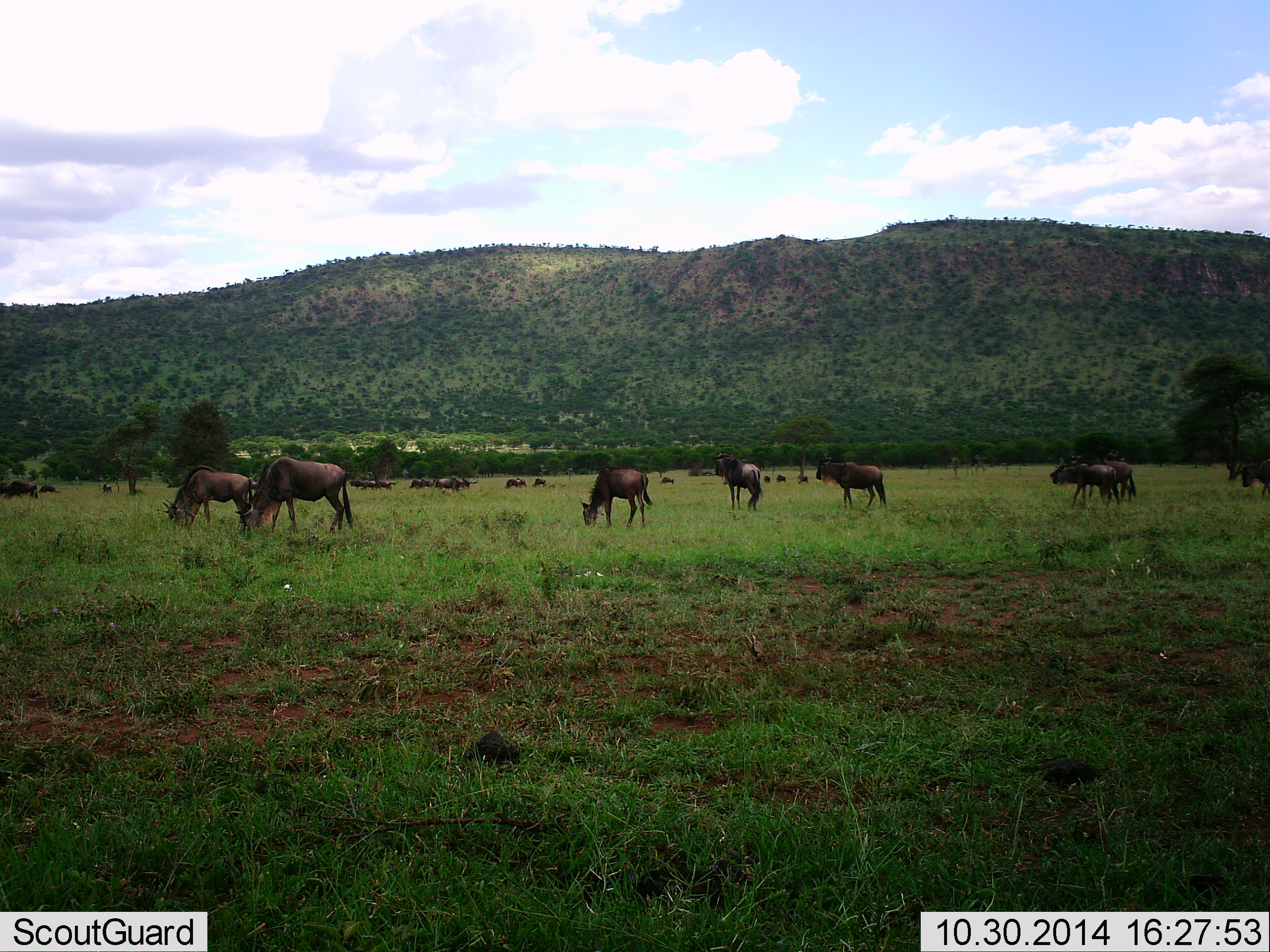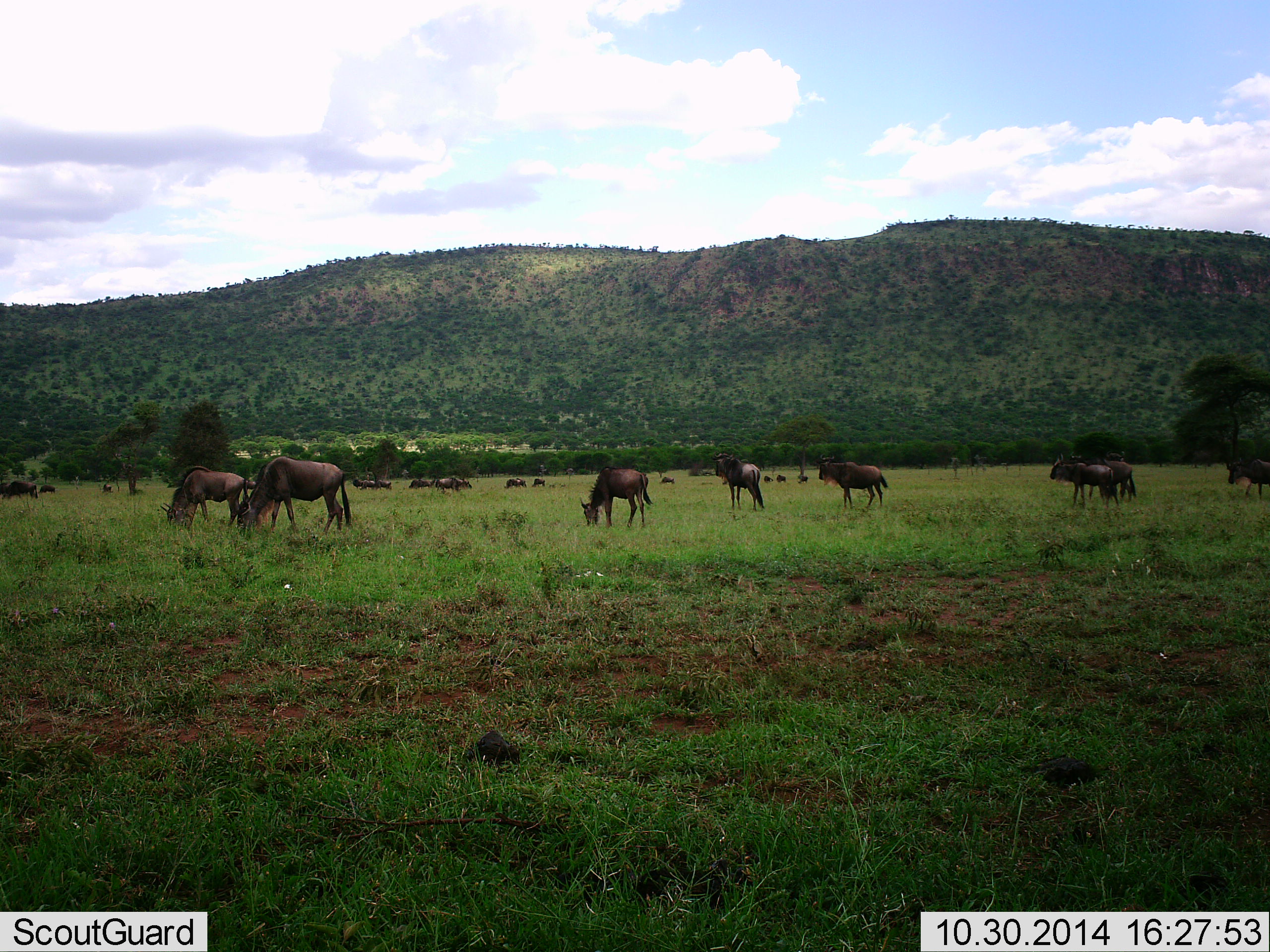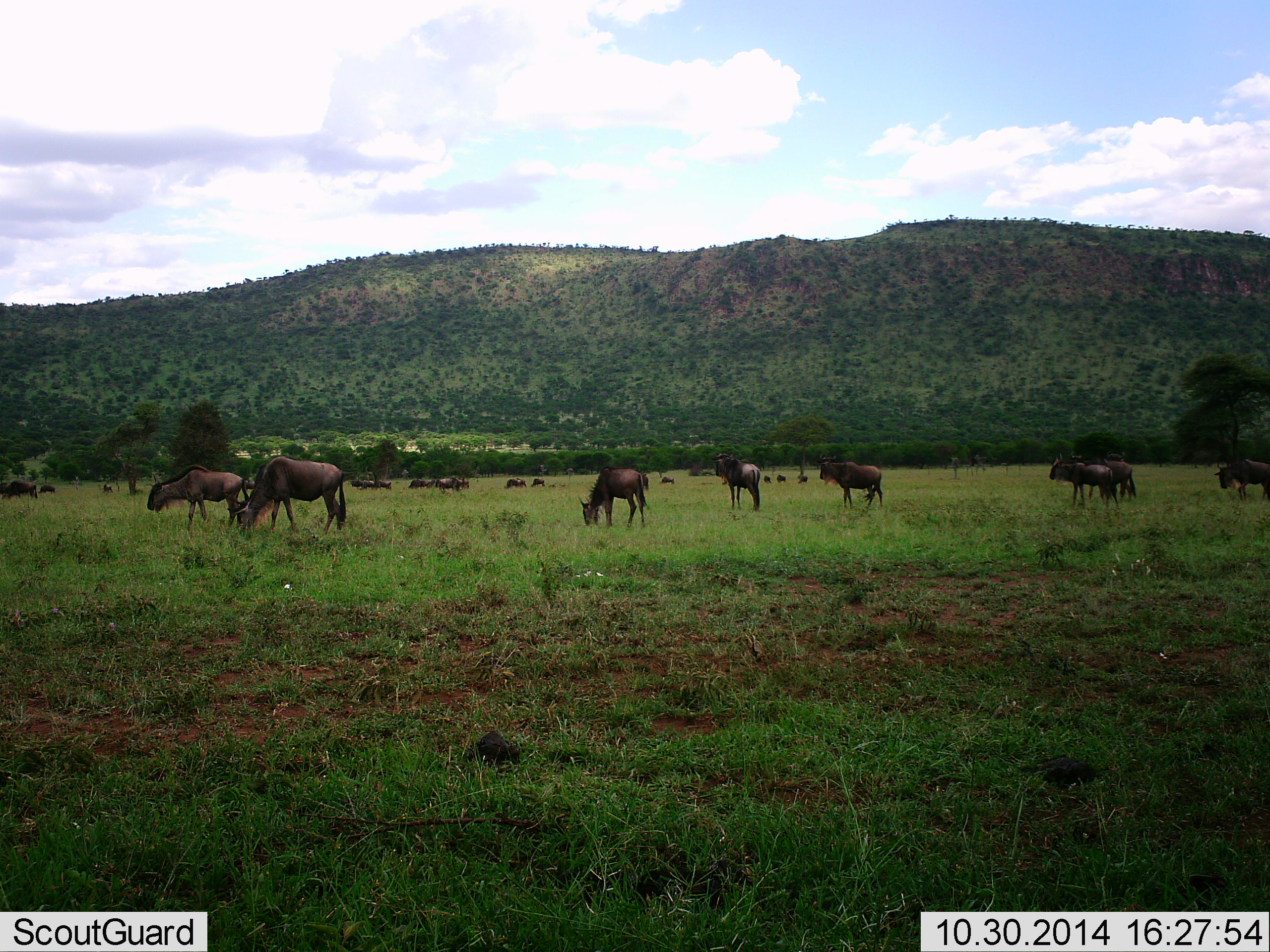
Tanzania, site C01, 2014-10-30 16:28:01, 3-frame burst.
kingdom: Animalia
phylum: Chordata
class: Mammalia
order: Artiodactyla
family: Bovidae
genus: Connochaetes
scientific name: Connochaetes taurinus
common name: blue wildebeest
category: wildebeest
Wildebeest (blue wildebeest) (Connochaetes taurinus), count 11-50. Behavior (volunteer vote fractions): standing 50%, resting 10%, moving 10%, interacting 0%. Young present (vote fraction): 0%. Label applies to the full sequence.